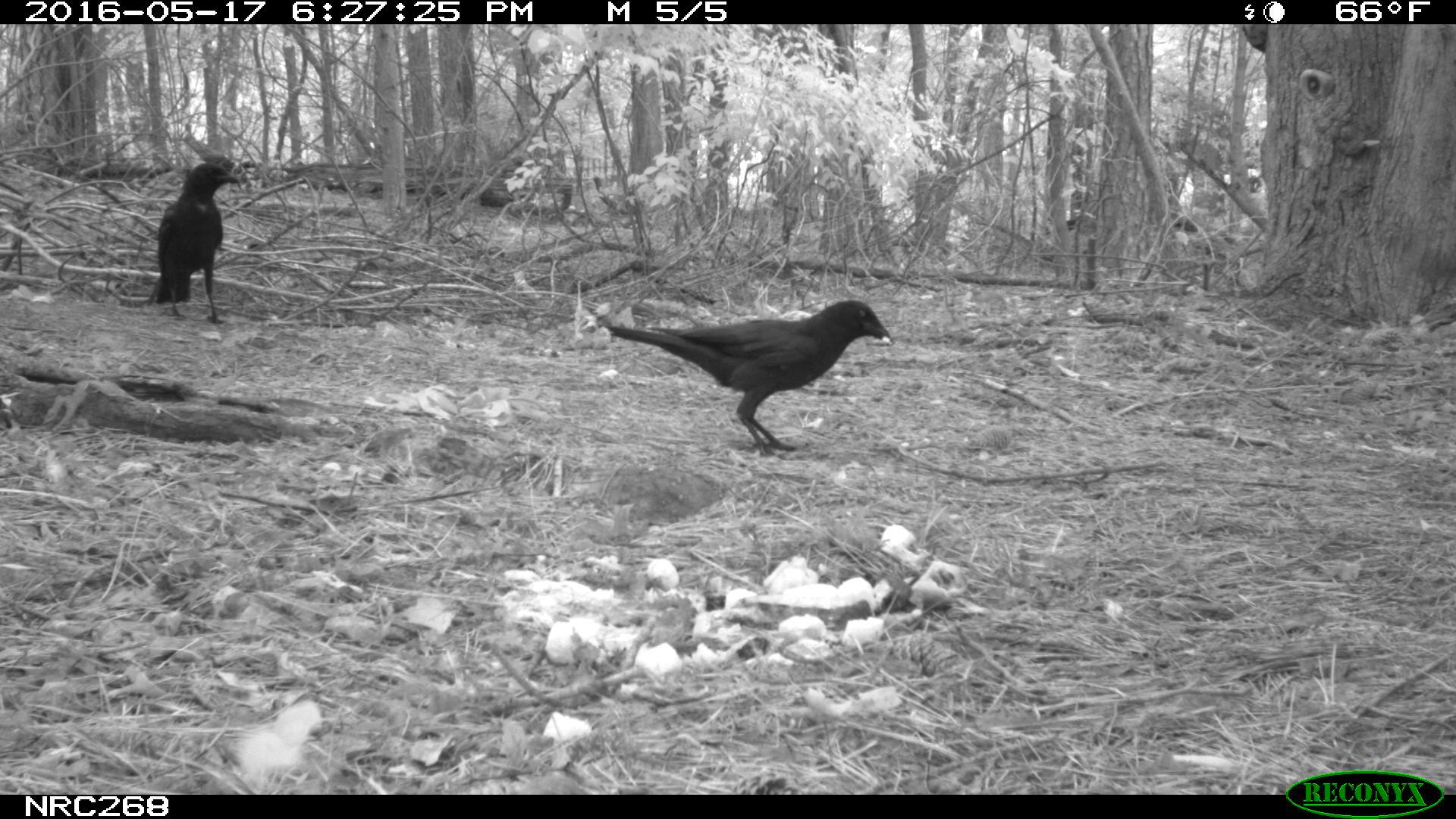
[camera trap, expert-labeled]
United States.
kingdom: Animalia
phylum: Chordata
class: Aves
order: Passeriformes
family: Corvidae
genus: Corvus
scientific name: Corvus brachyrhynchos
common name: american crow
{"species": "American Crow (Corvus brachyrhynchos)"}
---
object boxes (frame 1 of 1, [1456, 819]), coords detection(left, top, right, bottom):
American Crow: detection(595, 291, 895, 457); detection(150, 158, 235, 324)